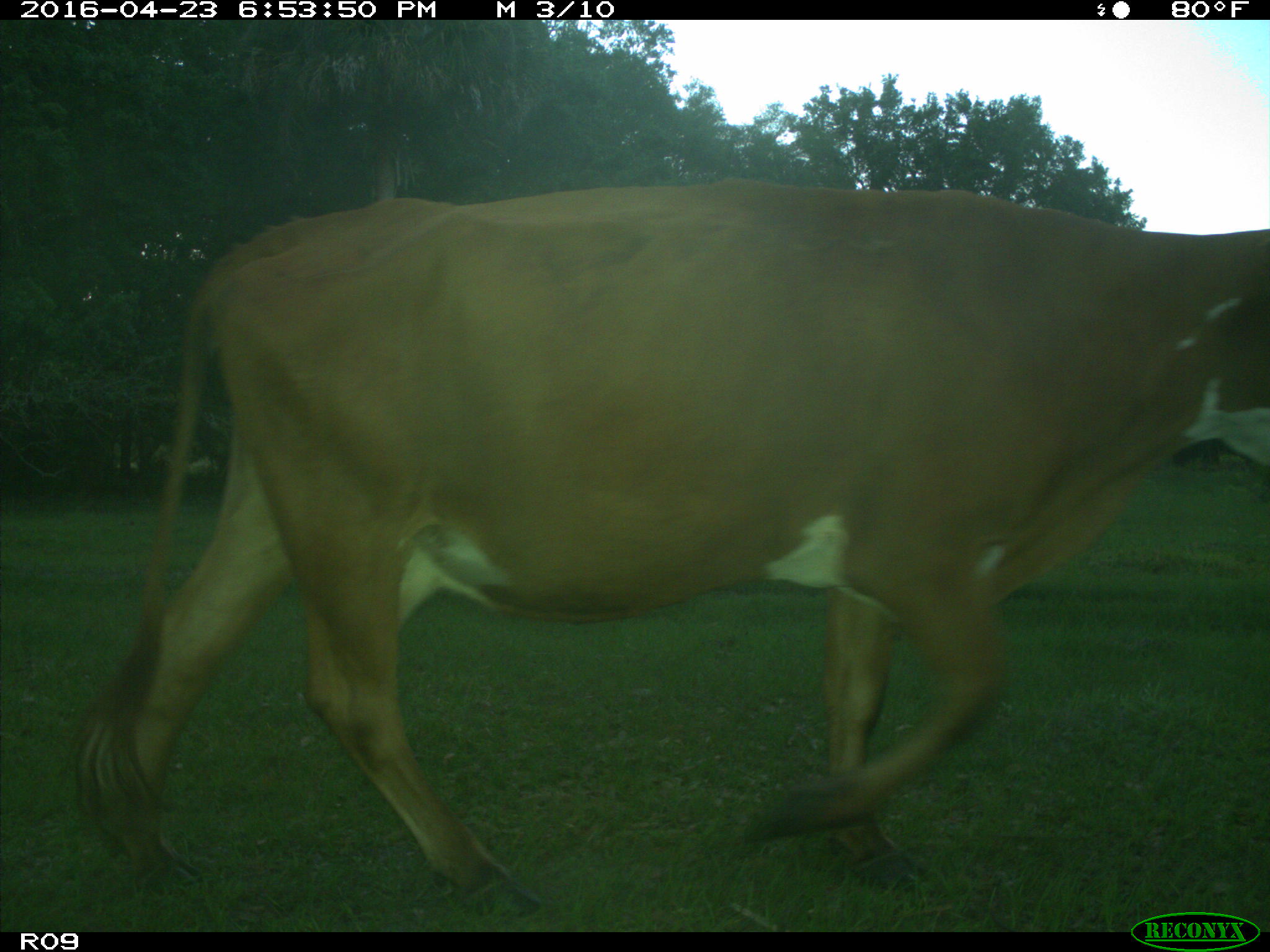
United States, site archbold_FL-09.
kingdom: Animalia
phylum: Chordata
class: Mammalia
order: Artiodactyla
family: Bovidae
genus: Bos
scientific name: Bos taurus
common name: domestic cow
Bos taurus (domestic cow).